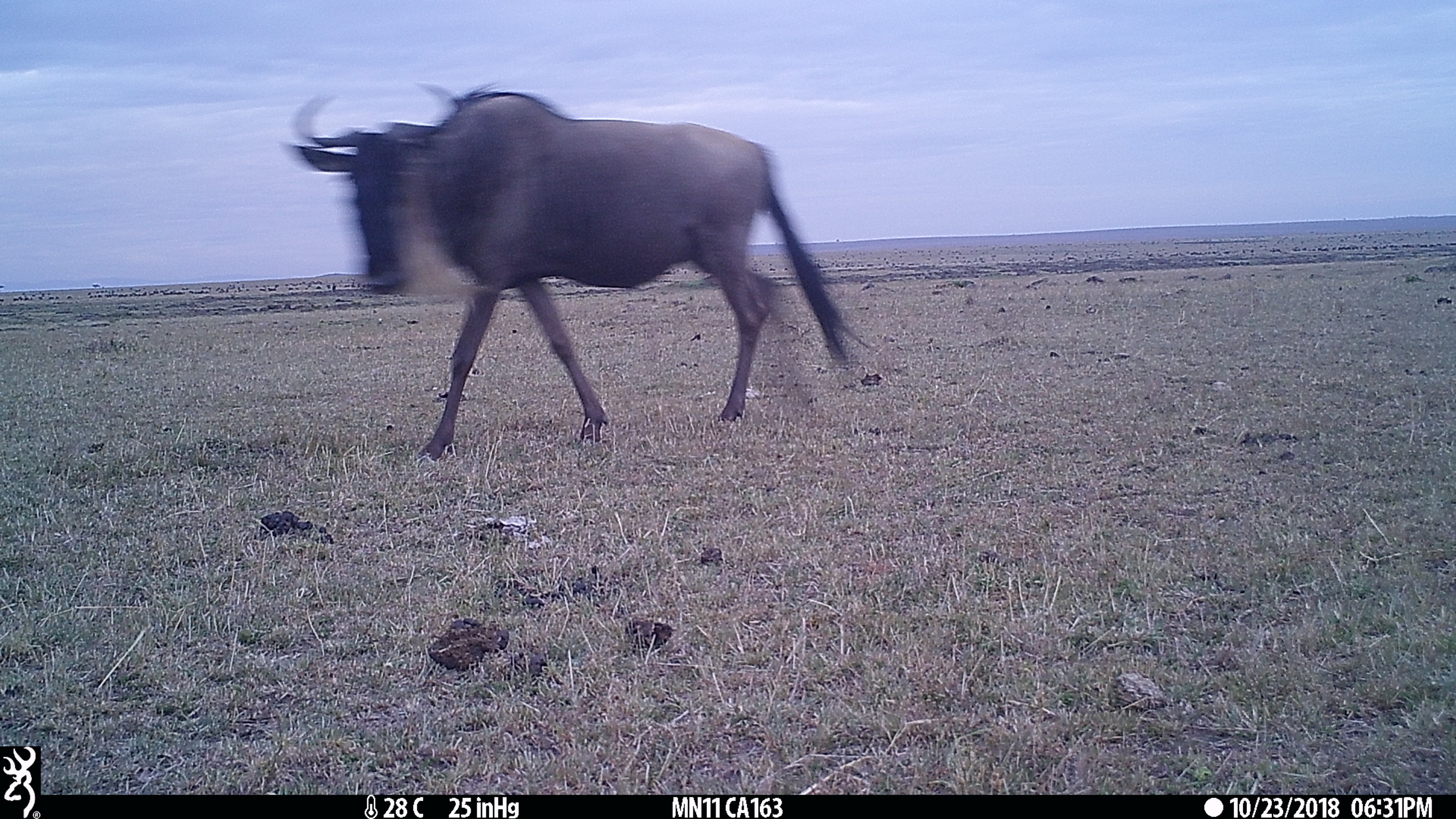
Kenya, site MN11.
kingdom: Animalia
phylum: Chordata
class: Mammalia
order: Artiodactyla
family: Bovidae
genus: Connochaetes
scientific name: Connochaetes taurinus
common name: blue wildebeest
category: wildebeest